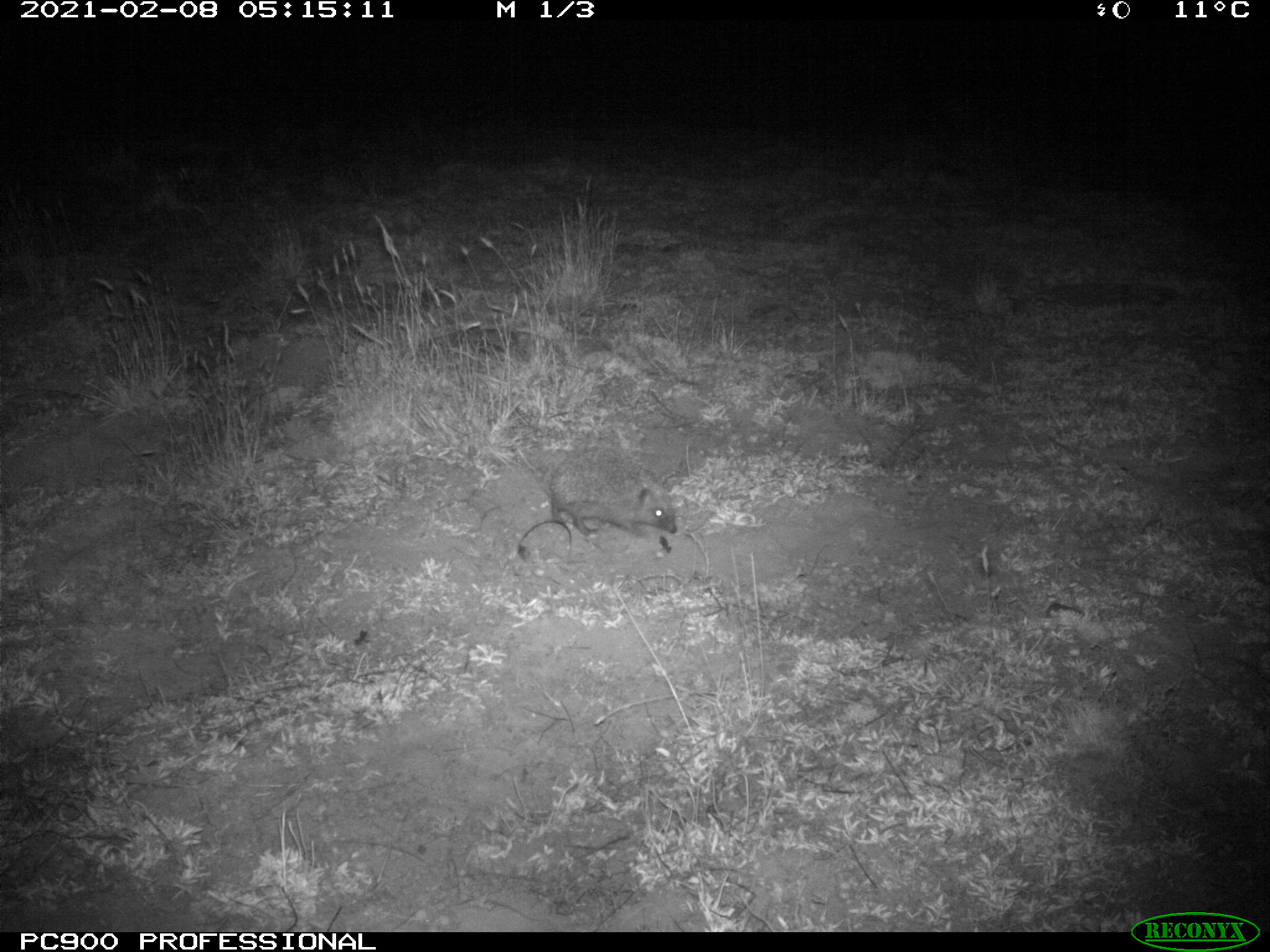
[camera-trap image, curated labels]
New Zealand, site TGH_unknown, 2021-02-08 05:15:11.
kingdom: Animalia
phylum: Chordata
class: Mammalia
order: Eulipotyphla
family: Erinaceidae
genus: Erinaceus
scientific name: Erinaceus europaeus europaeus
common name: european hedgehog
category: hedgehog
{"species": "hedgehog (european hedgehog) (Erinaceus europaeus europaeus)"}